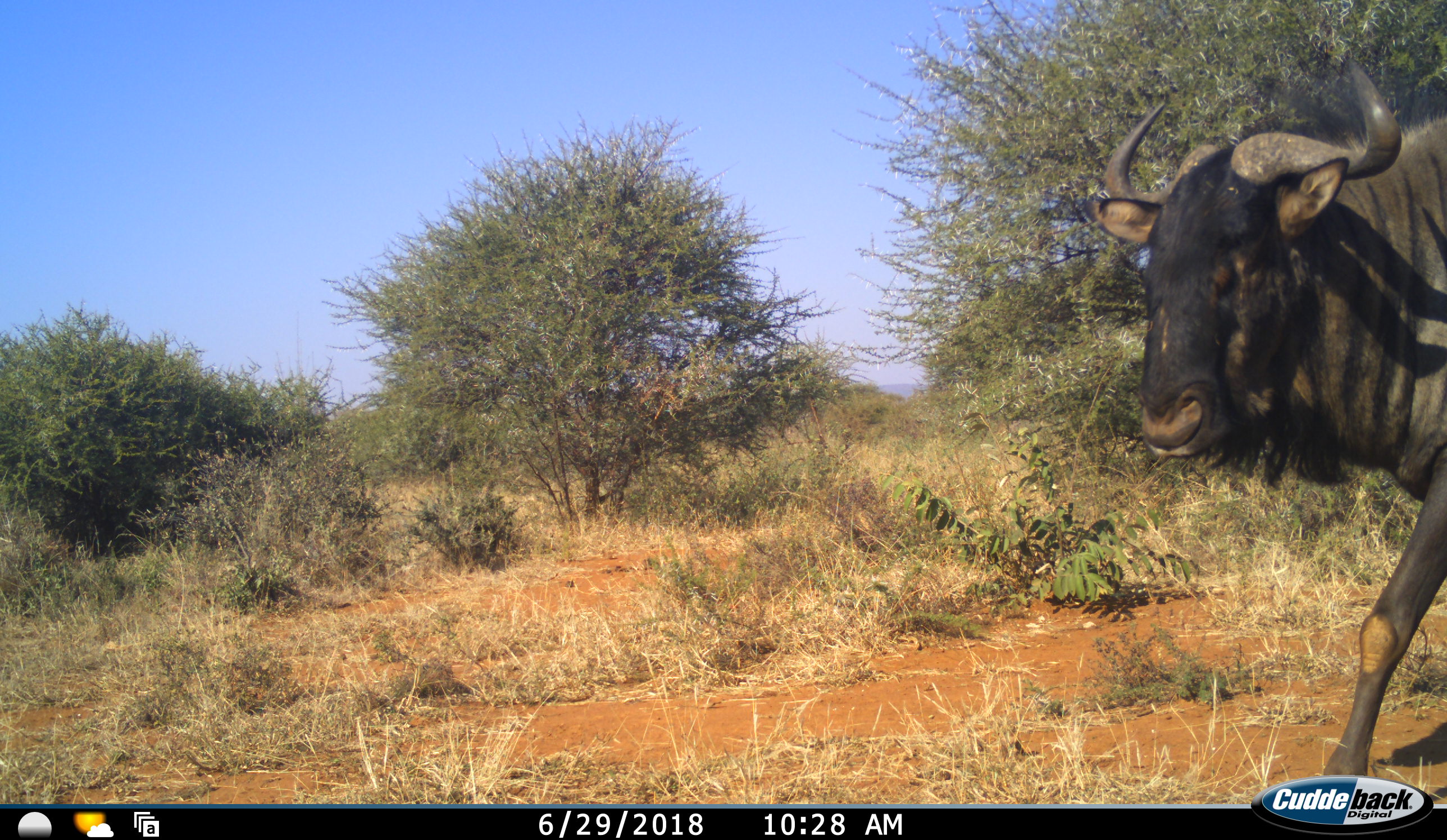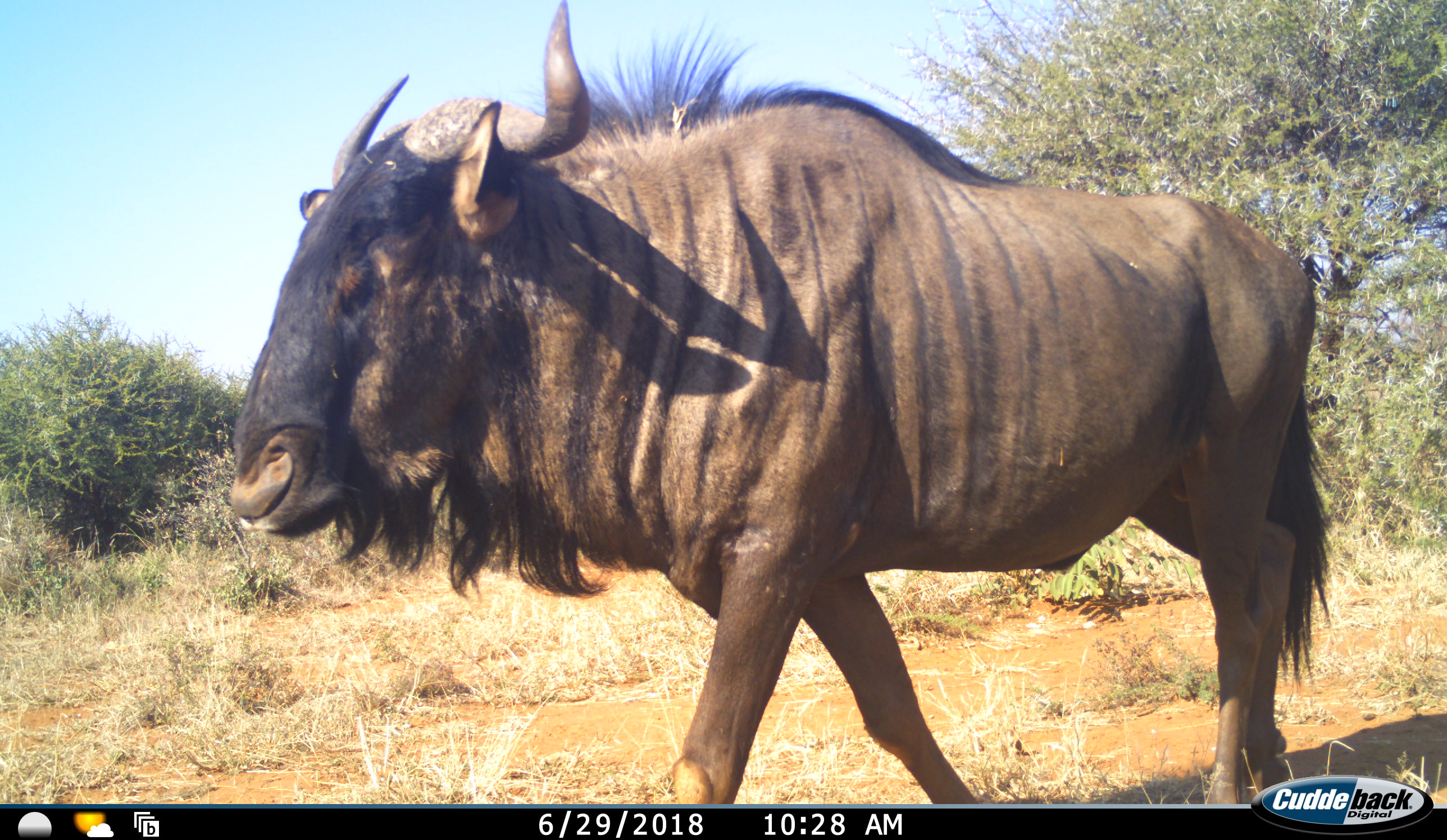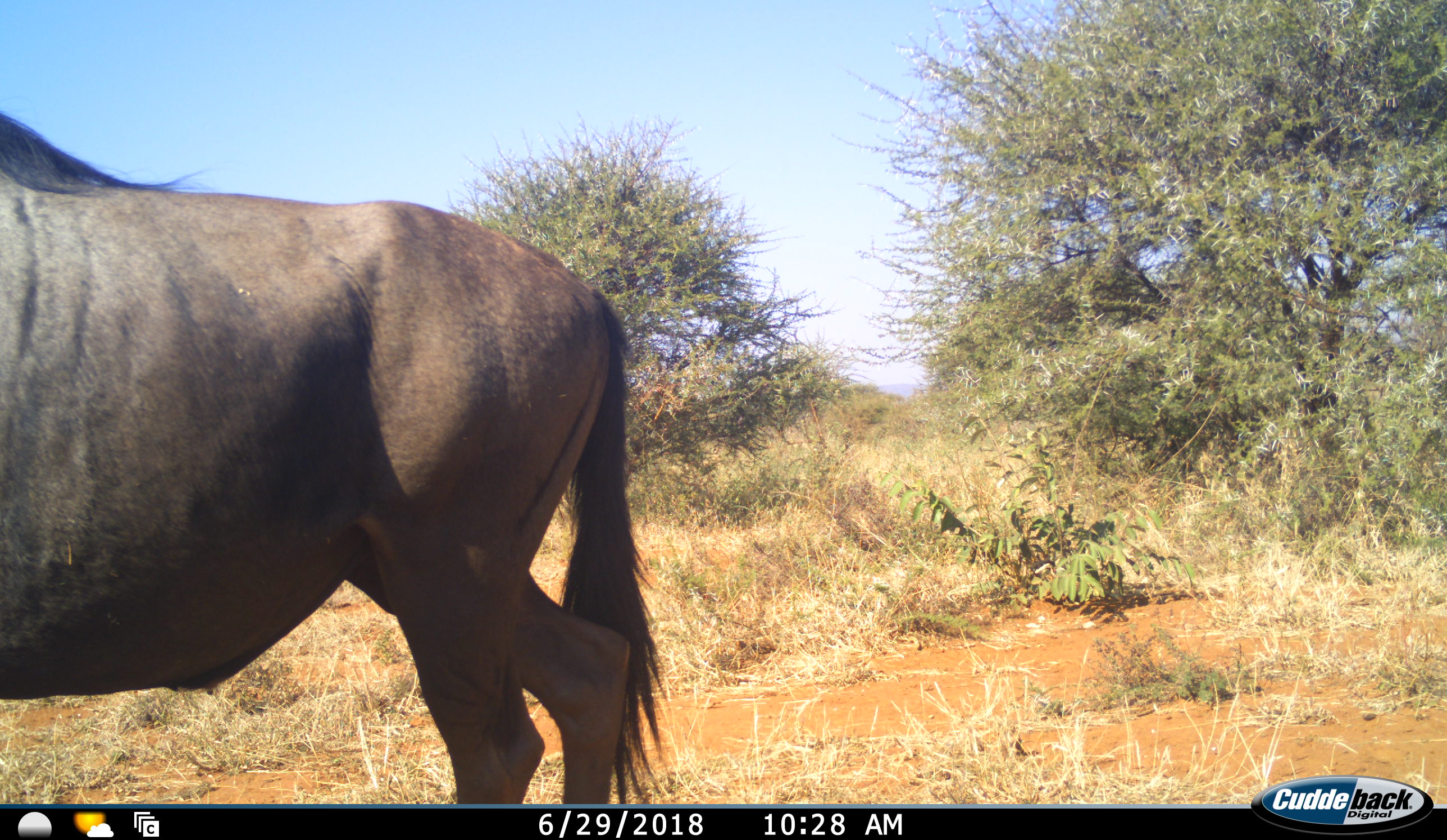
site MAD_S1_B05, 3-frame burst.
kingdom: Animalia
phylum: Chordata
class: Mammalia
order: Artiodactyla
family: Bovidae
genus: Connochaetes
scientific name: Connochaetes taurinus taurinus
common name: blue wildebeest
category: wildebeestblue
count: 1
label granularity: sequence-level